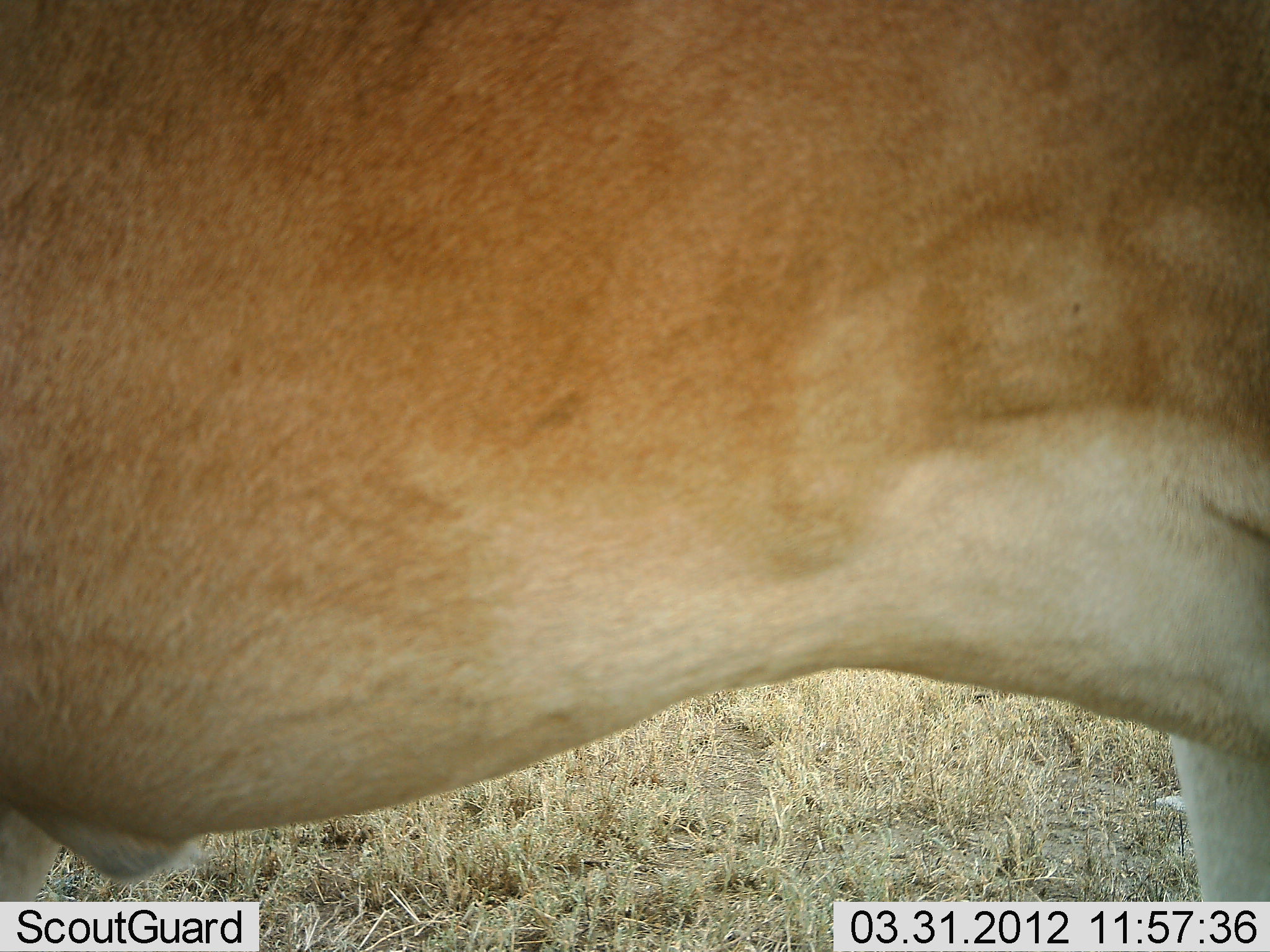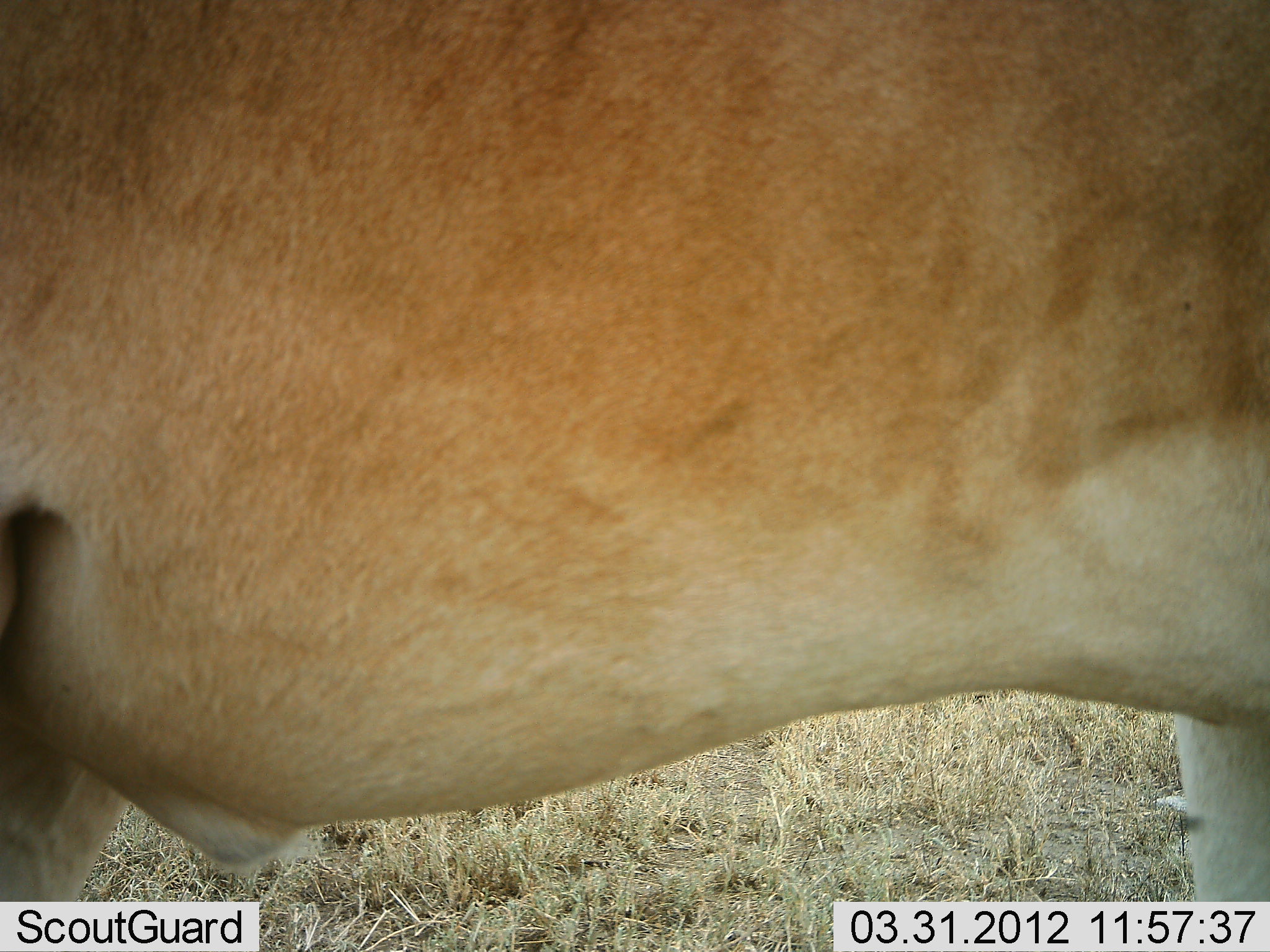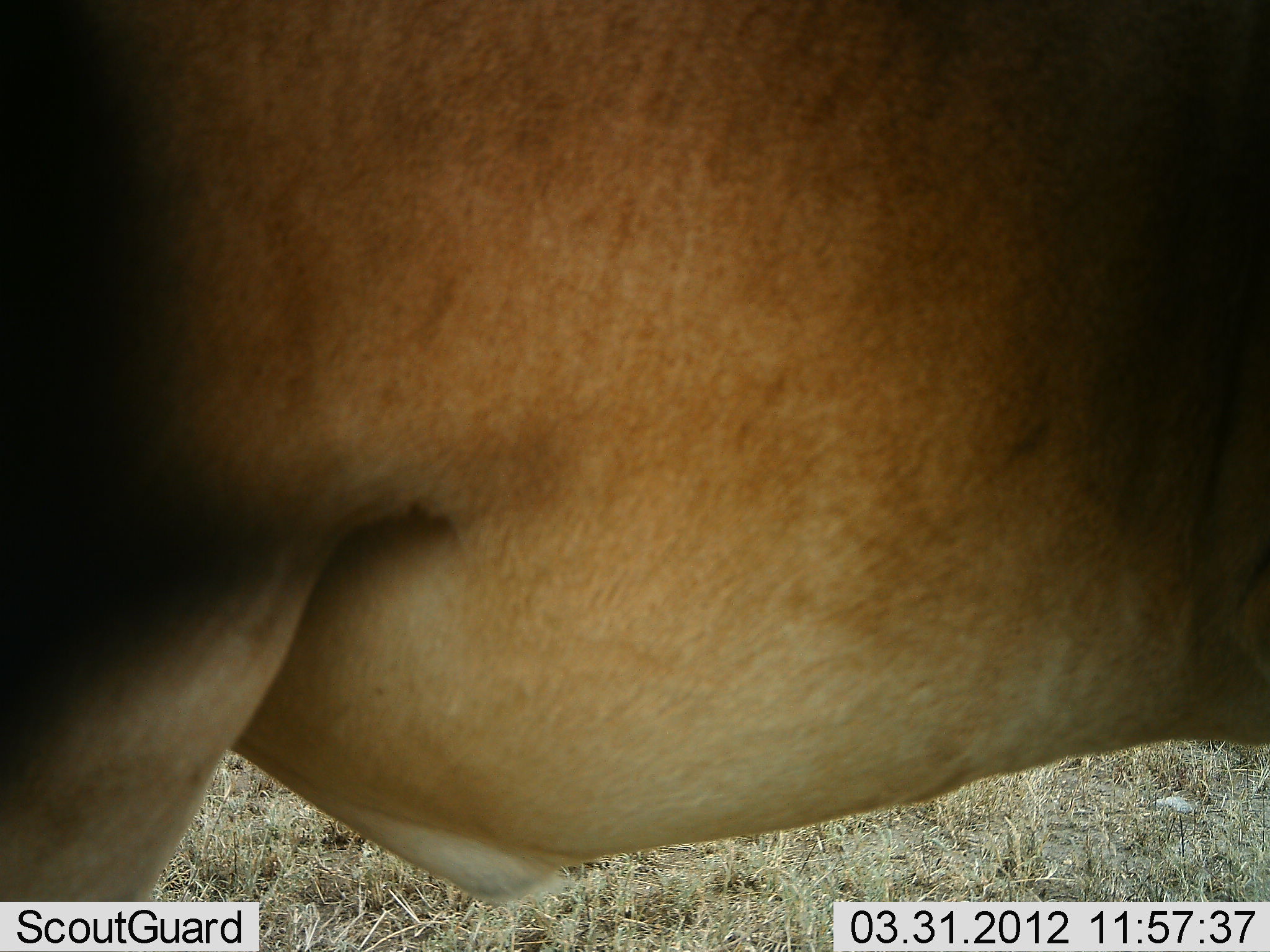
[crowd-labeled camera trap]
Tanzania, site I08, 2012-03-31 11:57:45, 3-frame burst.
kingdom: Animalia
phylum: Chordata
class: Mammalia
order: Artiodactyla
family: Bovidae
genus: Alcelaphus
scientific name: Alcelaphus buselaphus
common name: hartebeest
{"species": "hartebeest (Alcelaphus buselaphus)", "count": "1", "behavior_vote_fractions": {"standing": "86%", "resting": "0%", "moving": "14%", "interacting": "0%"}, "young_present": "0%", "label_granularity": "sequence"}